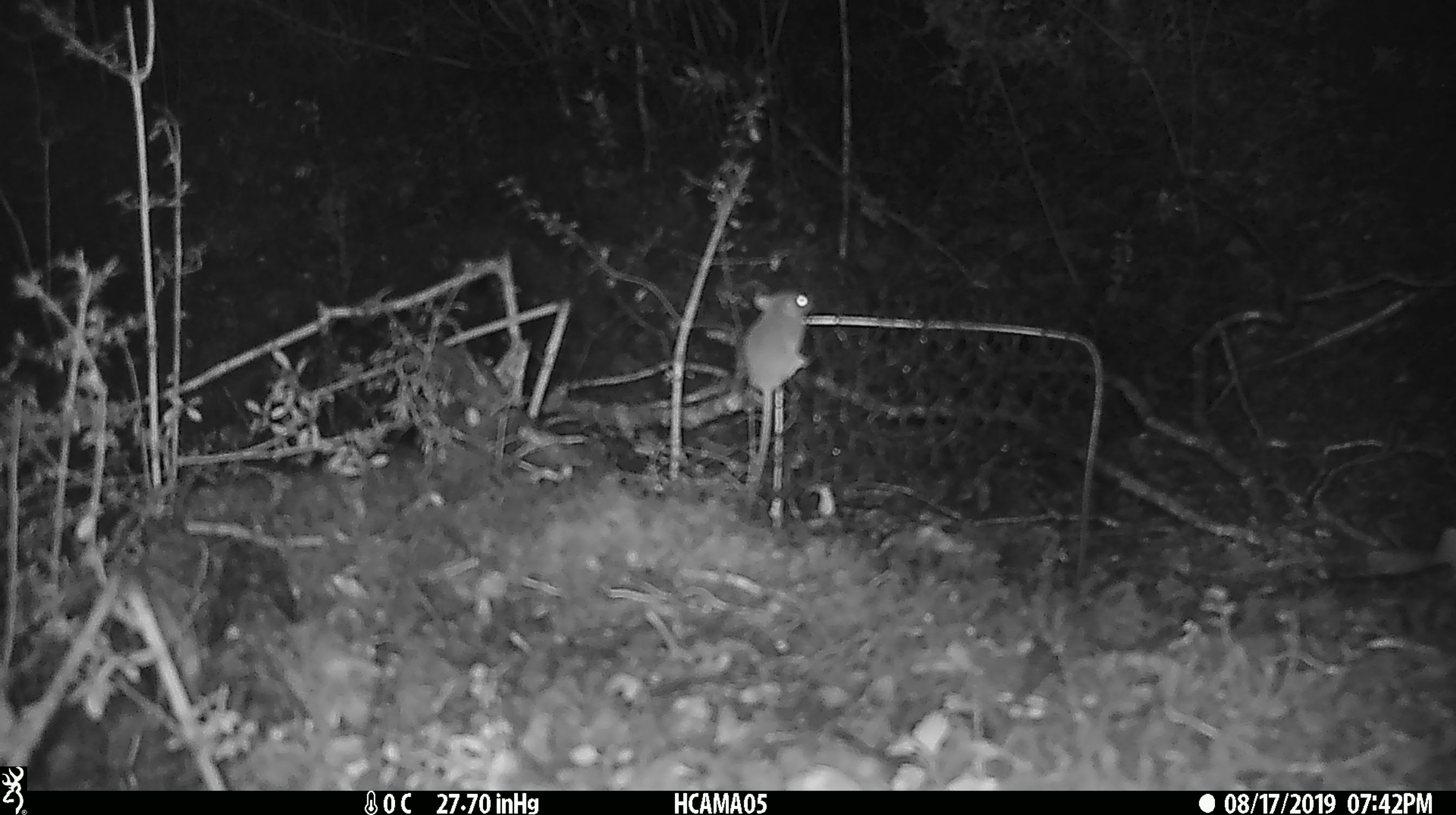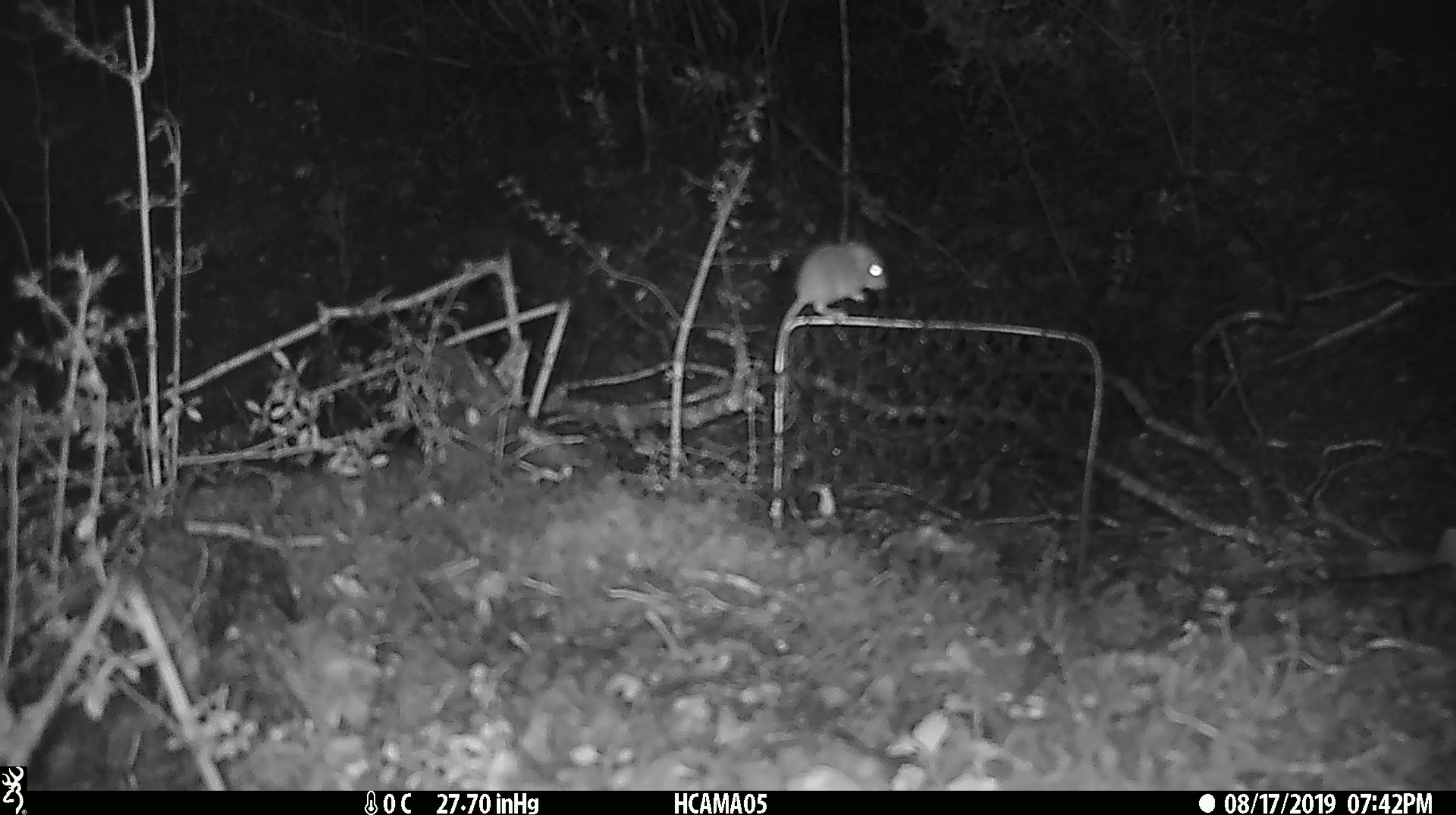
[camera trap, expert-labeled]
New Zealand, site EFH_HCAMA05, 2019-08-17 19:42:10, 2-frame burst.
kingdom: Animalia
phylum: Chordata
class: Mammalia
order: Rodentia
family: Muridae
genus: Mus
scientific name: Mus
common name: mouse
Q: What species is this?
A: Mouse (Mus).